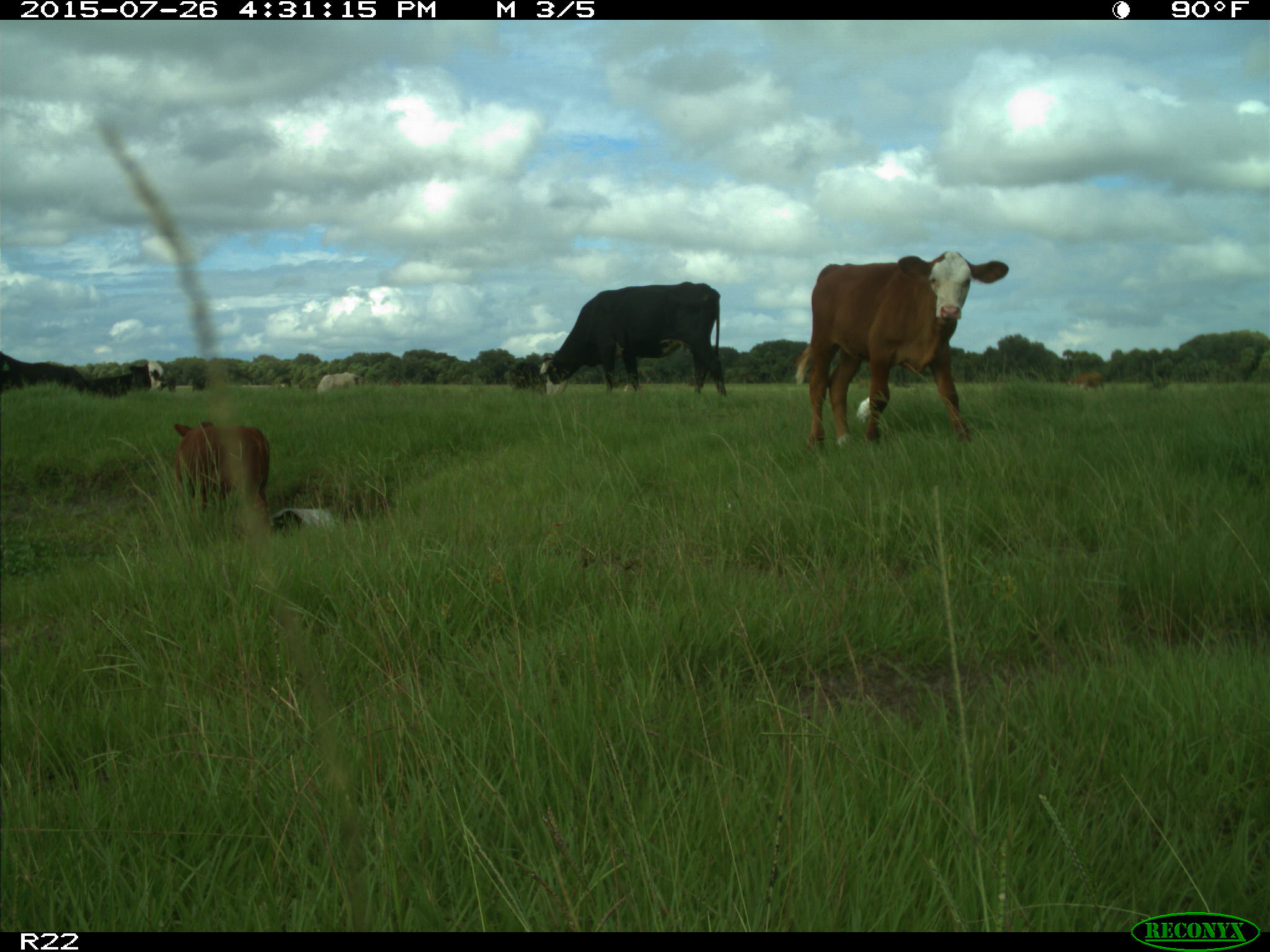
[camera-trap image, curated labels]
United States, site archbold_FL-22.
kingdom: Animalia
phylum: Chordata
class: Mammalia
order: Artiodactyla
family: Bovidae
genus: Bos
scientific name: Bos taurus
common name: domestic cow